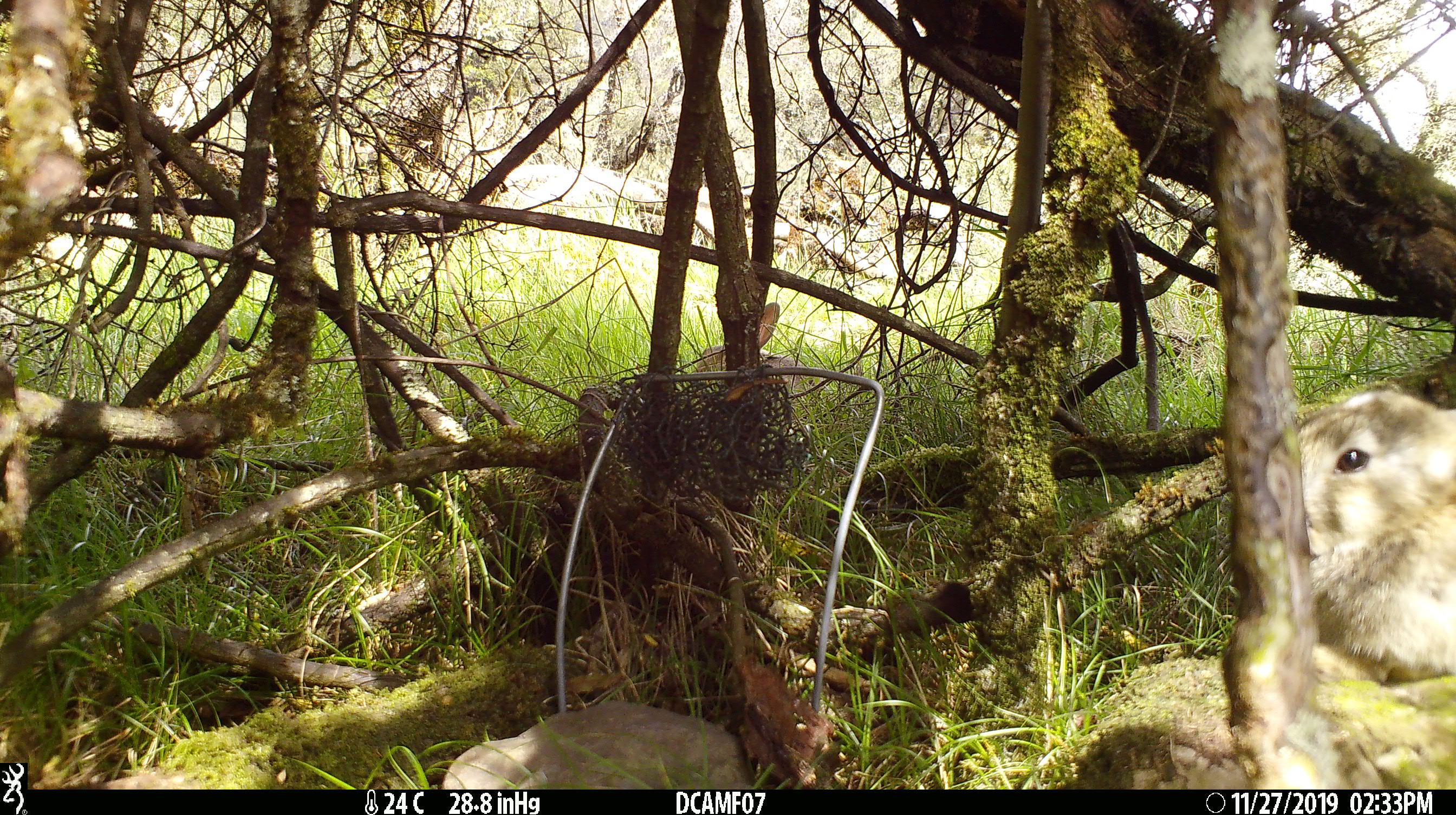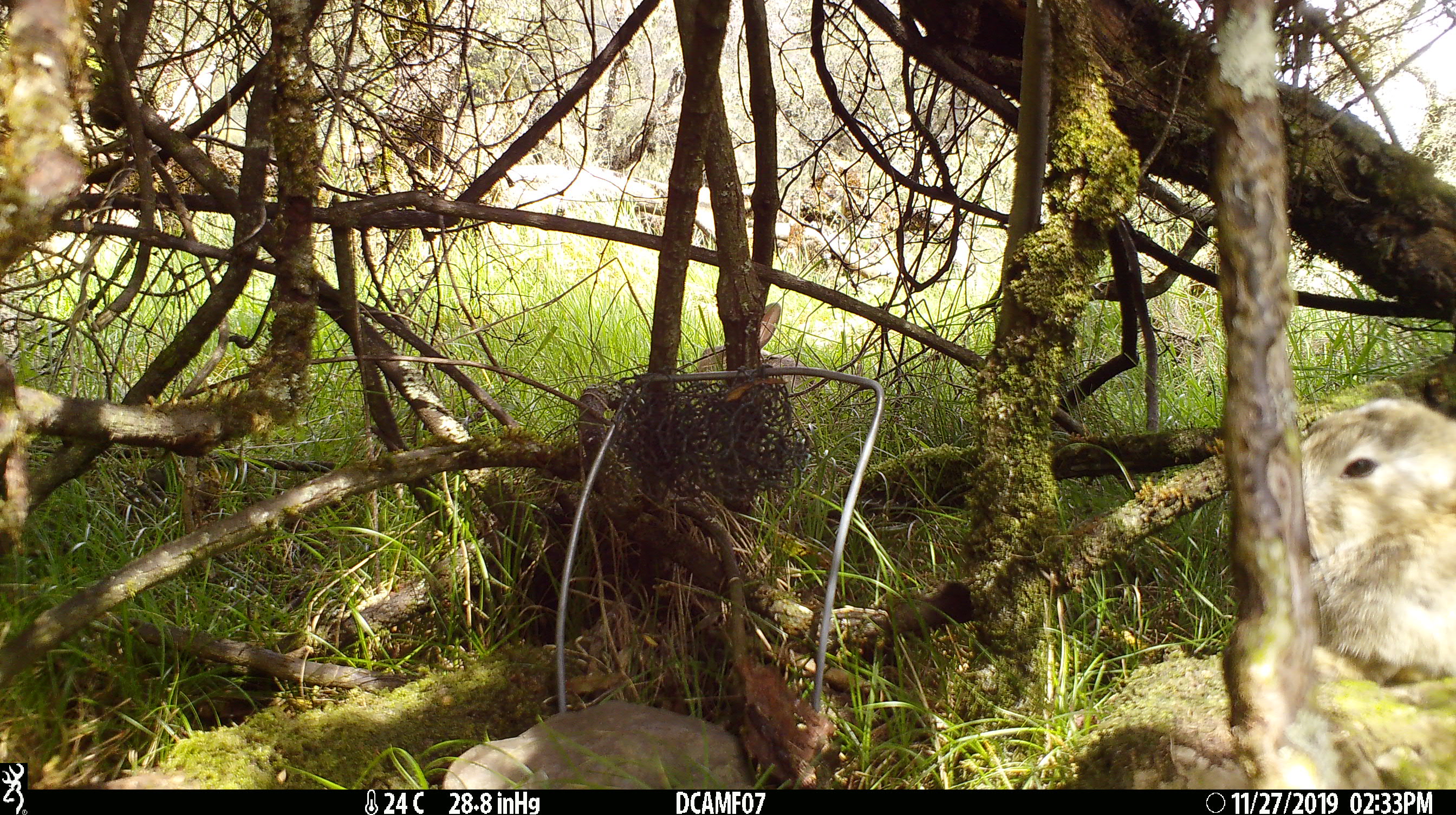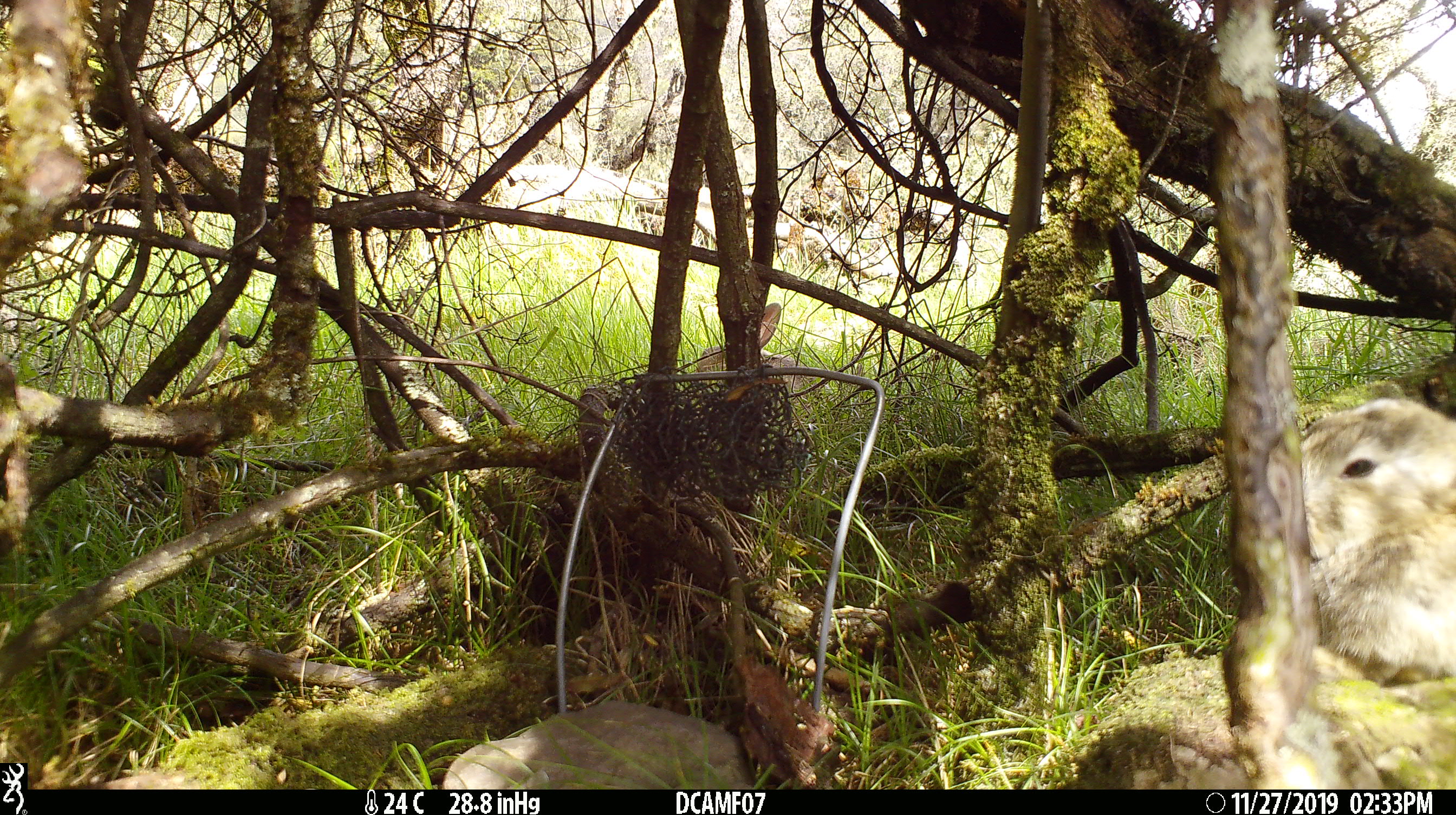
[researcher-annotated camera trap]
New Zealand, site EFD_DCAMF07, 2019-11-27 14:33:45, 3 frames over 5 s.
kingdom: Animalia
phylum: Chordata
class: Mammalia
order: Lagomorpha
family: Leporidae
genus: Oryctolagus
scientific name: Oryctolagus cuniculus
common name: european rabbit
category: rabbit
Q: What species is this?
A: Rabbit (european rabbit) (Oryctolagus cuniculus).